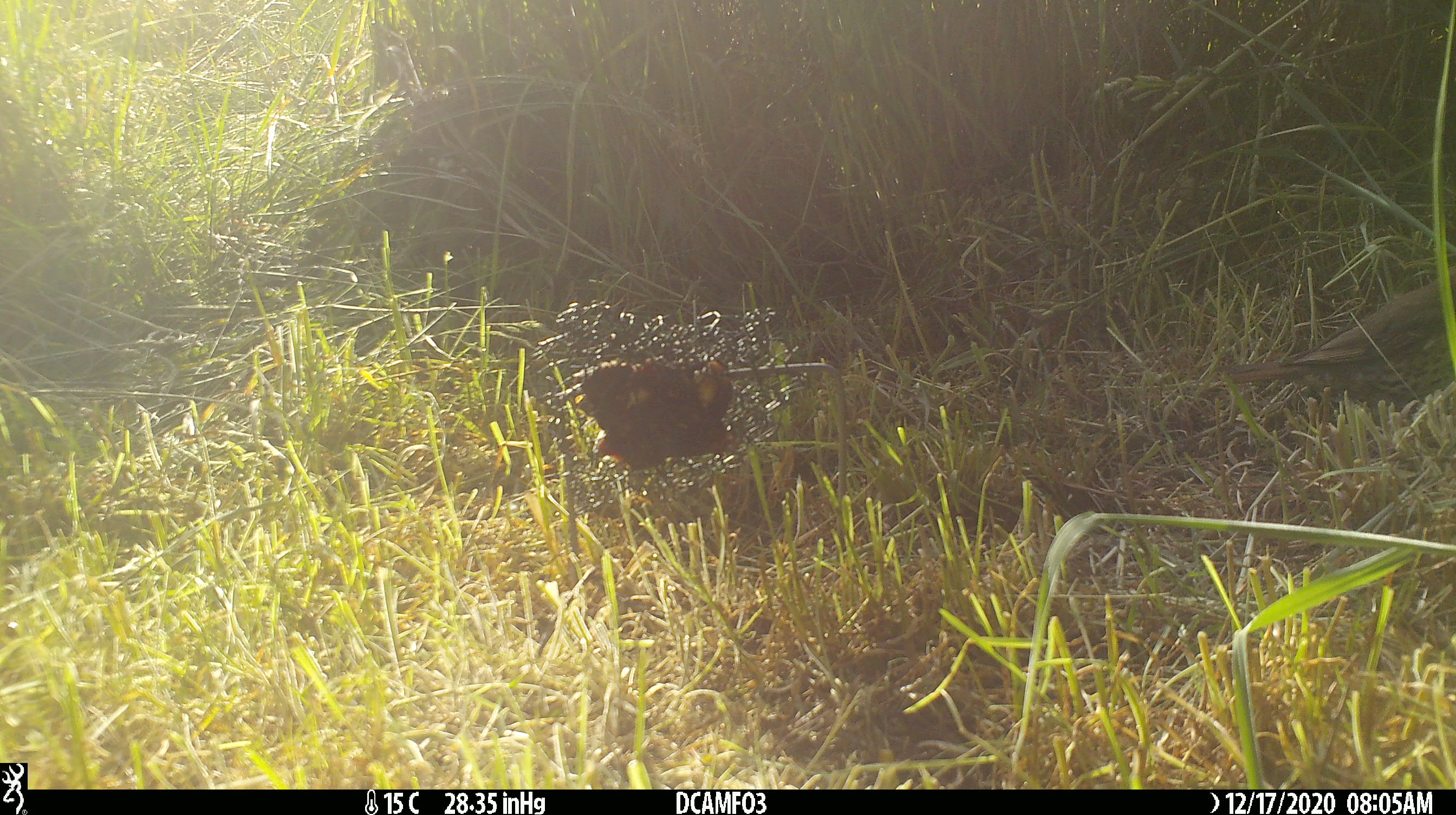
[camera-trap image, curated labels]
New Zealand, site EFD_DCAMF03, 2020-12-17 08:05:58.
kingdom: Animalia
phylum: Chordata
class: Aves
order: Passeriformes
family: Turdidae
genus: Turdus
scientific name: Turdus philomelos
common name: song thrush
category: thrush